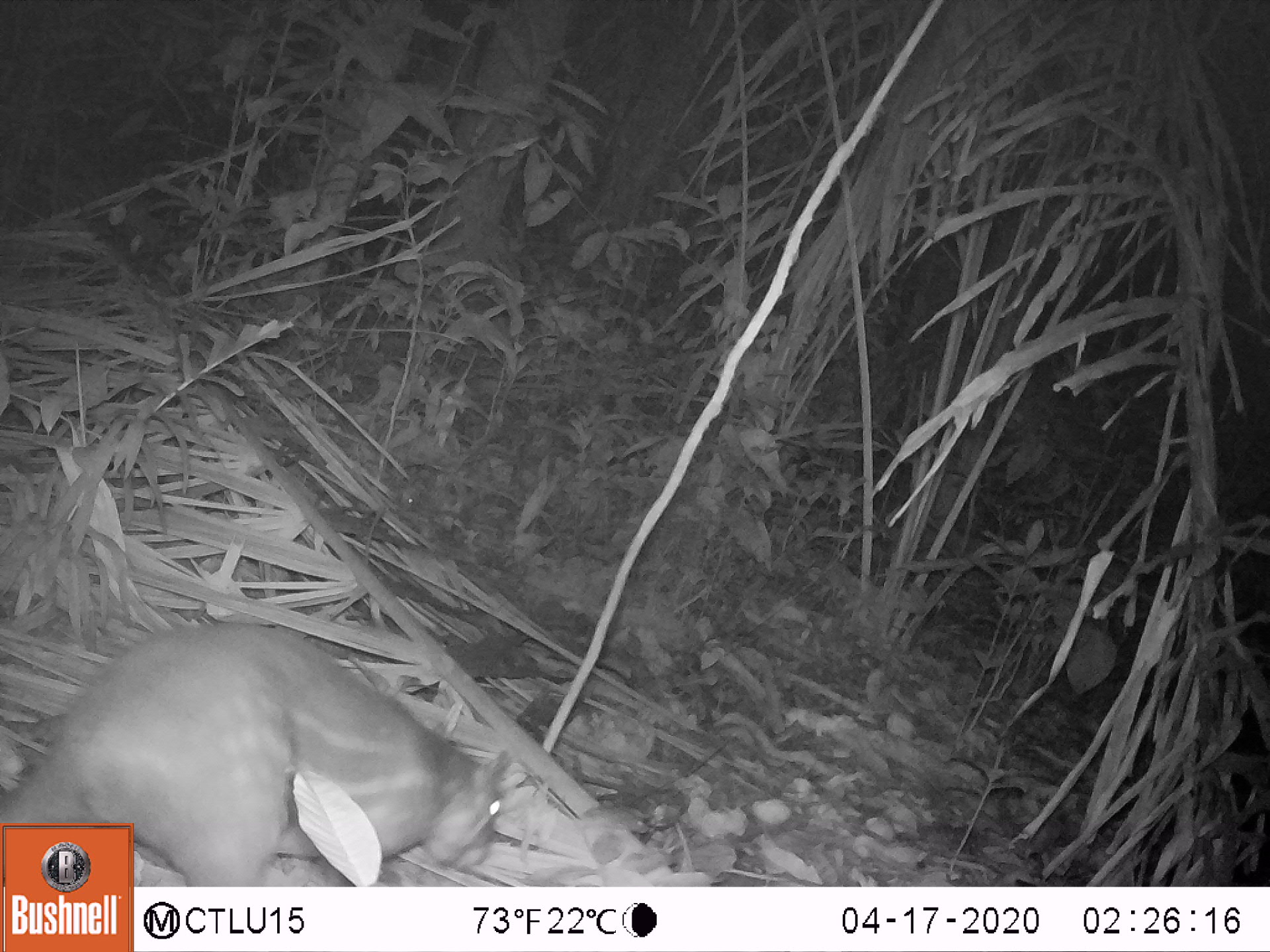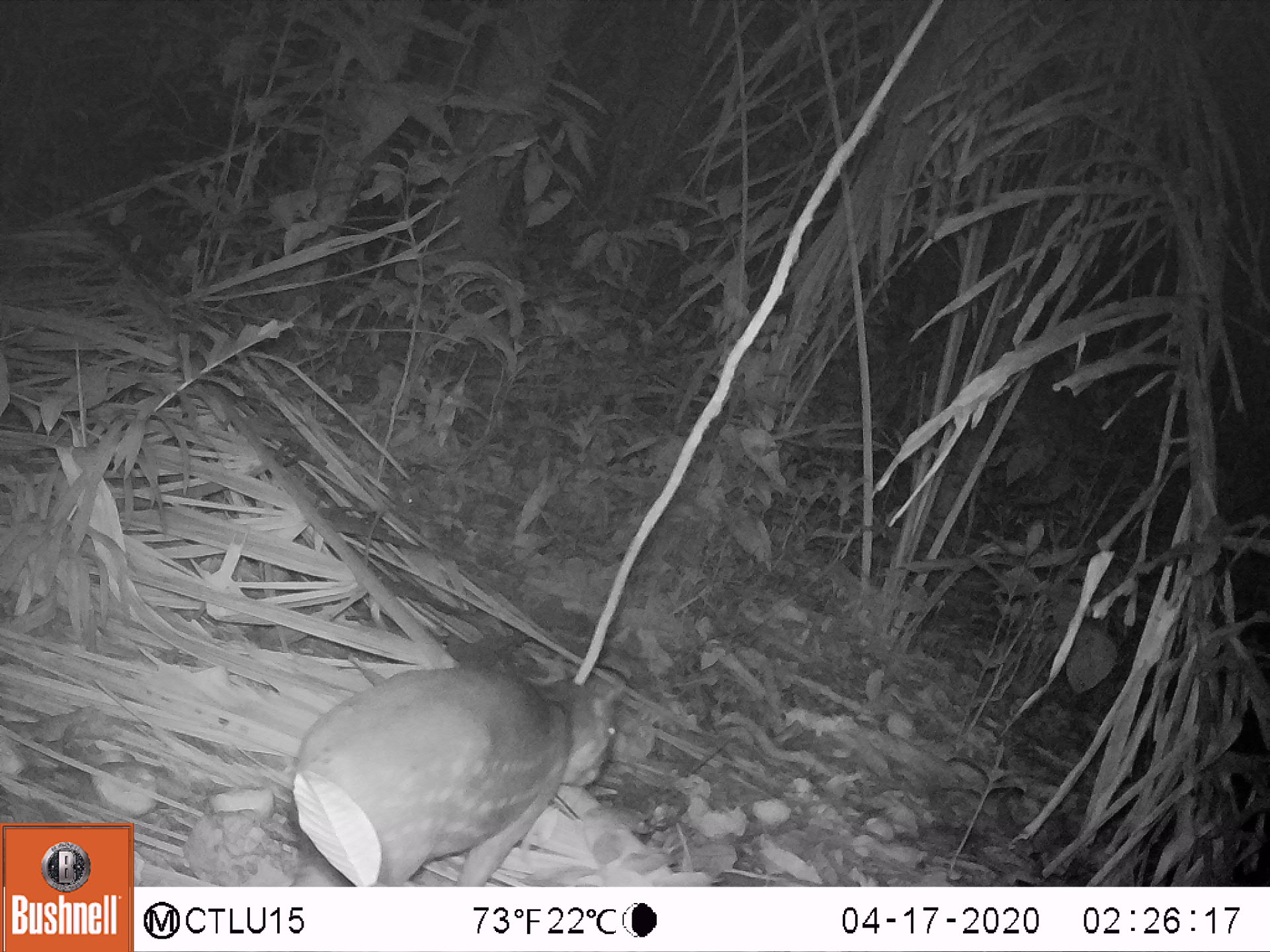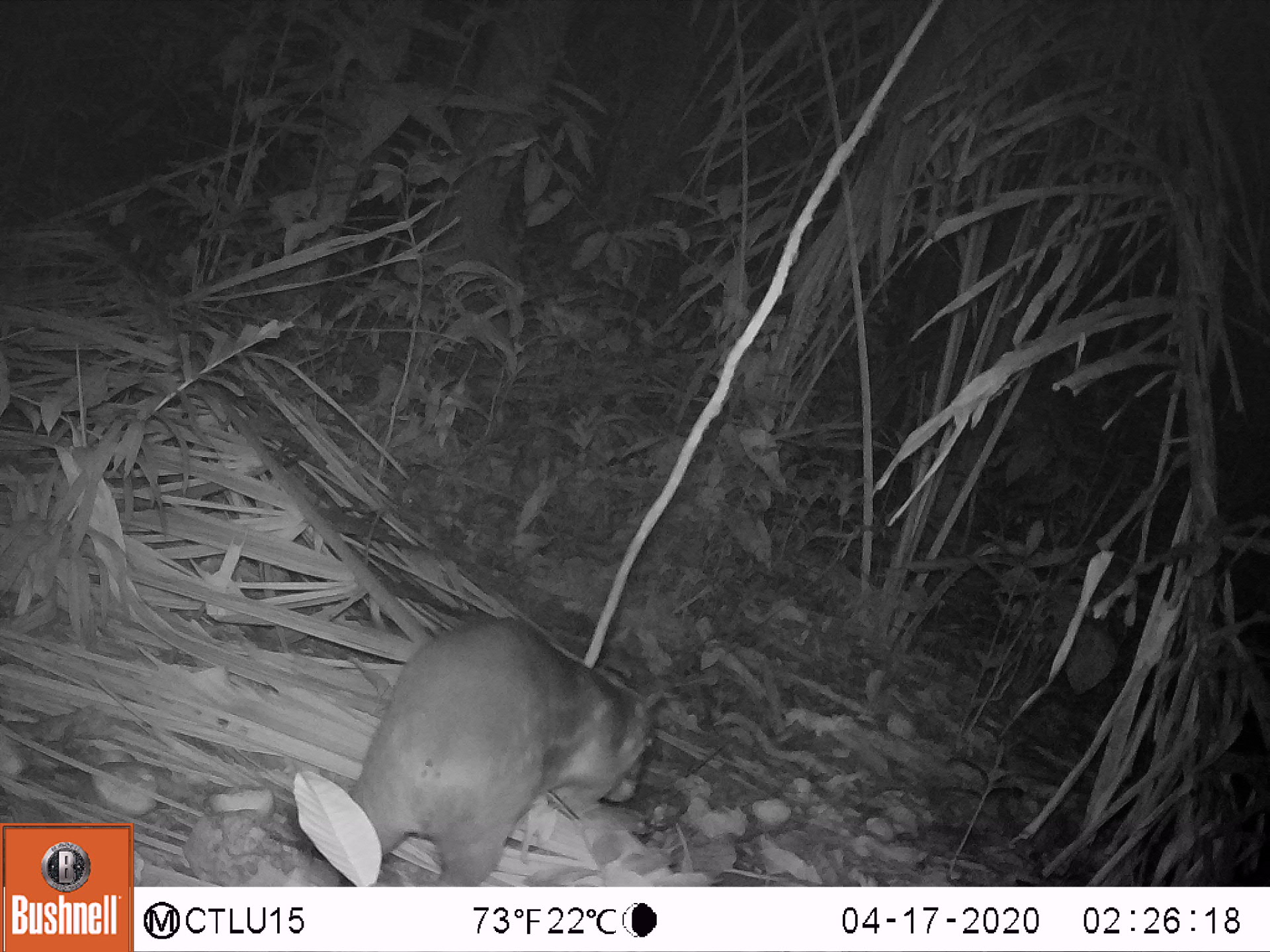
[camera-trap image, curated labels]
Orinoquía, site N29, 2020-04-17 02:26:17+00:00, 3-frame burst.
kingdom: Animalia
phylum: Chordata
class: Mammalia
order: Rodentia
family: Cuniculidae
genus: Cuniculus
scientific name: Cuniculus paca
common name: spotted paca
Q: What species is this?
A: Spotted paca (Cuniculus paca).